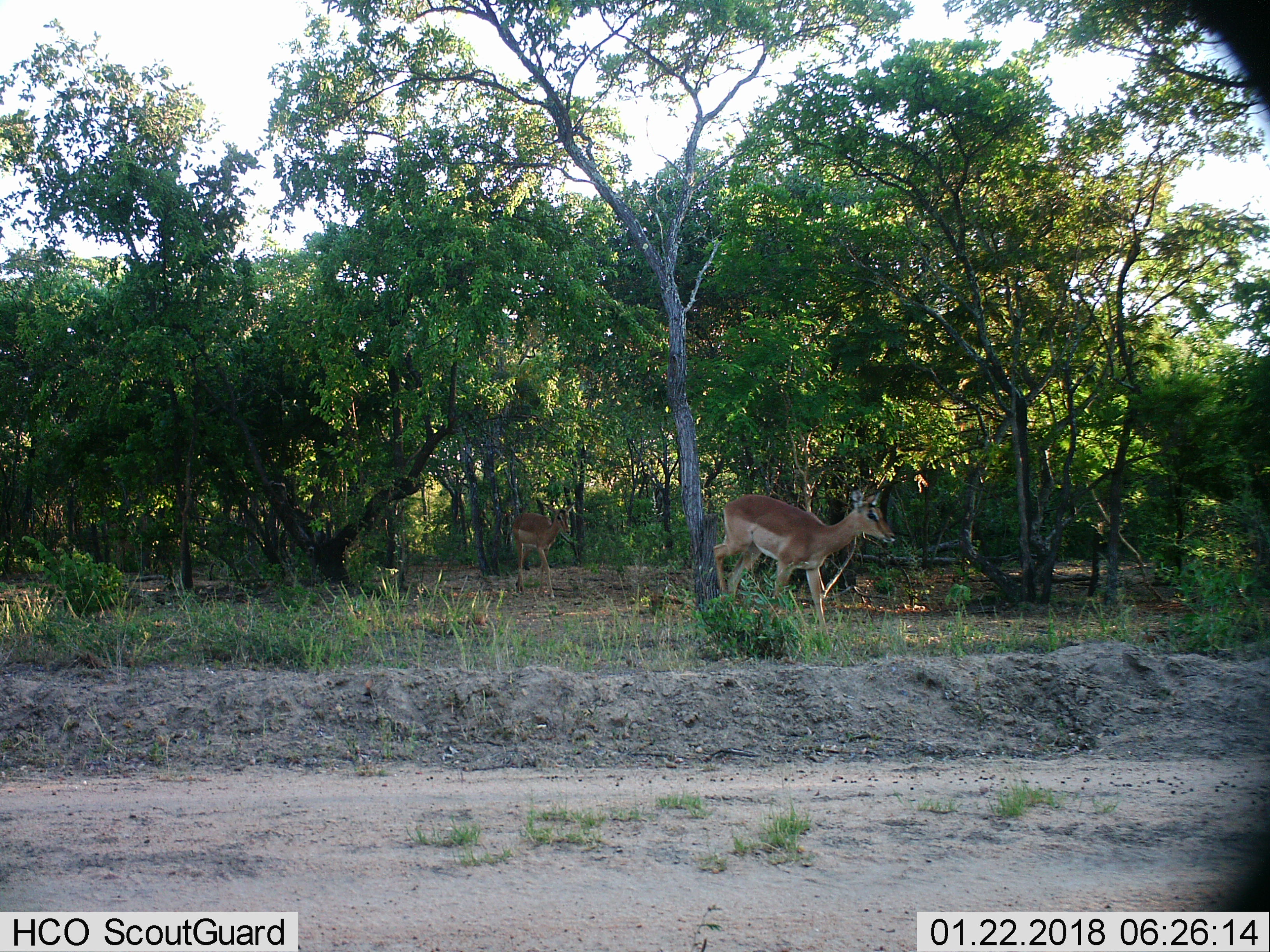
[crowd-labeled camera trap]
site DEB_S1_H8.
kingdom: Animalia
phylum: Chordata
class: Mammalia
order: Artiodactyla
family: Bovidae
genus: Aepyceros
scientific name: Aepyceros melampus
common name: impala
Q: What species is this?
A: Impala (Aepyceros melampus).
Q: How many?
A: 2.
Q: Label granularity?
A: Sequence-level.